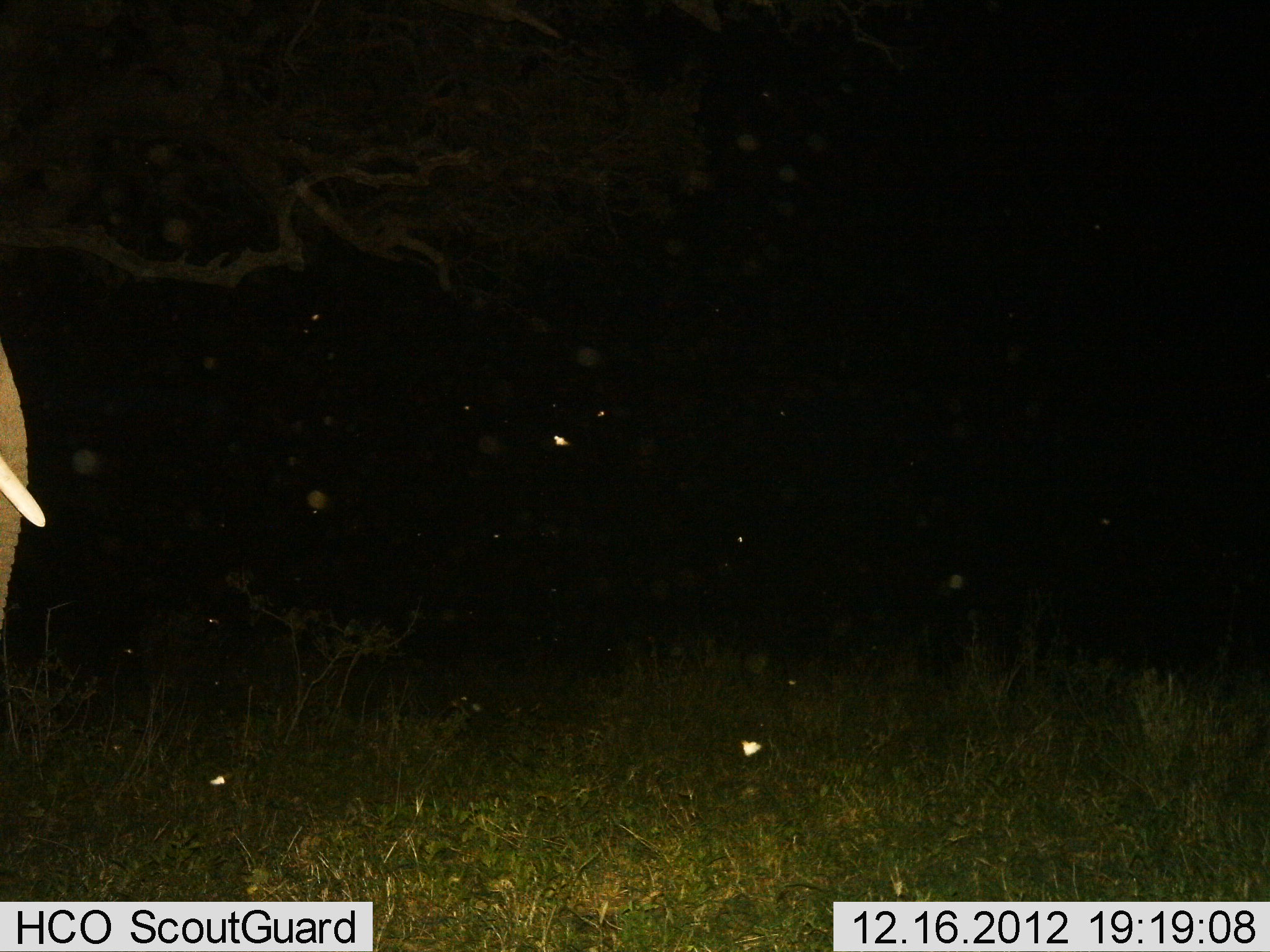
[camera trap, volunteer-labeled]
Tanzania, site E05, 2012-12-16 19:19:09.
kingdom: Animalia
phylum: Chordata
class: Mammalia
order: Proboscidea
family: Elephantidae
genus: Loxodonta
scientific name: Loxodonta africana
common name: african bush elephant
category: elephant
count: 1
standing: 100%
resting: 0%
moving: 10%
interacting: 0%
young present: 0%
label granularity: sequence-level